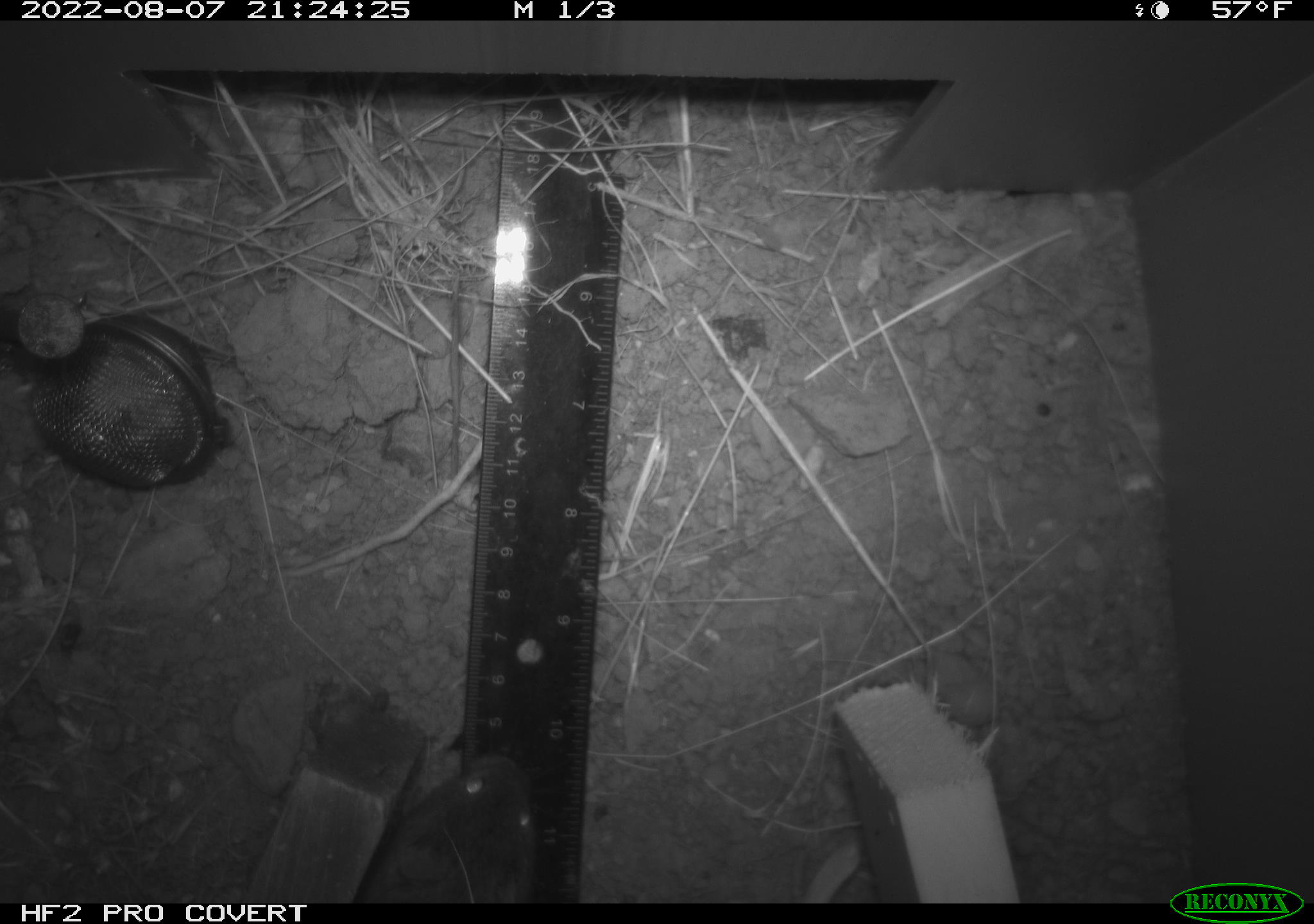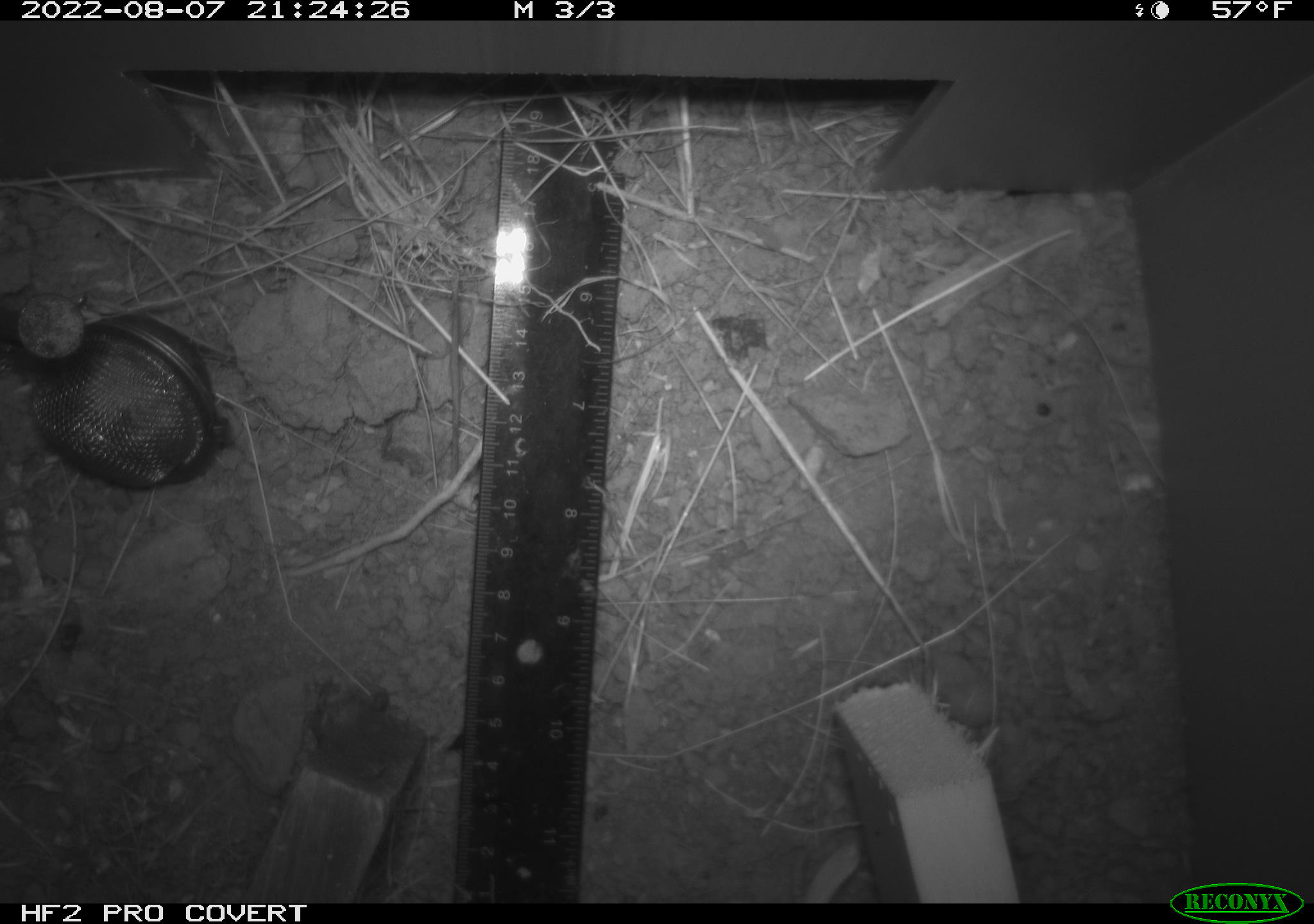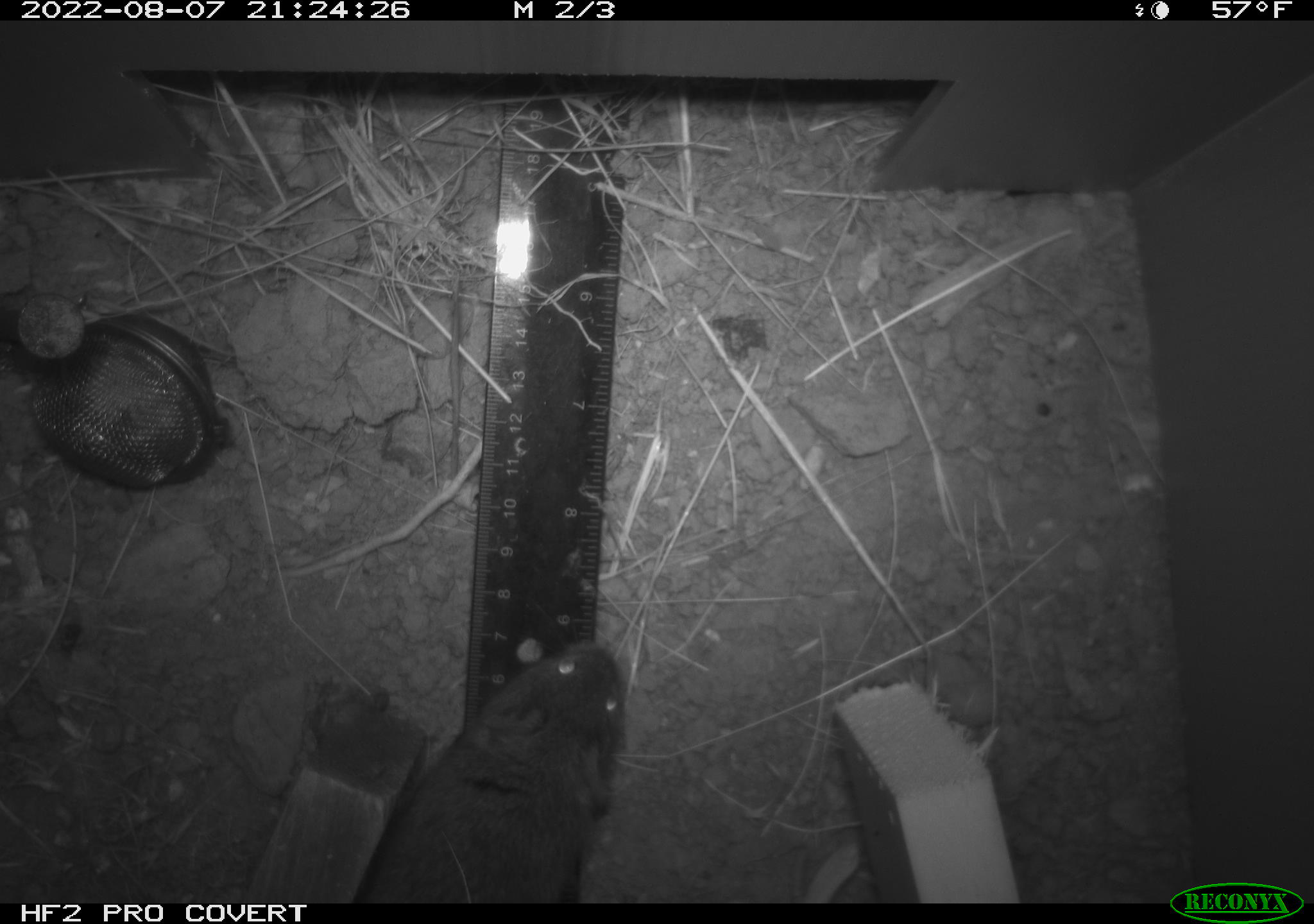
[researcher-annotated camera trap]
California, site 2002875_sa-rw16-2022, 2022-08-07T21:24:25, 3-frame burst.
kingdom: Animalia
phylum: Chordata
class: Mammalia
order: Rodentia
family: Cricetidae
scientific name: Arvicolinae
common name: voles, lemmings, and muskrats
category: arvicolinae subfamily